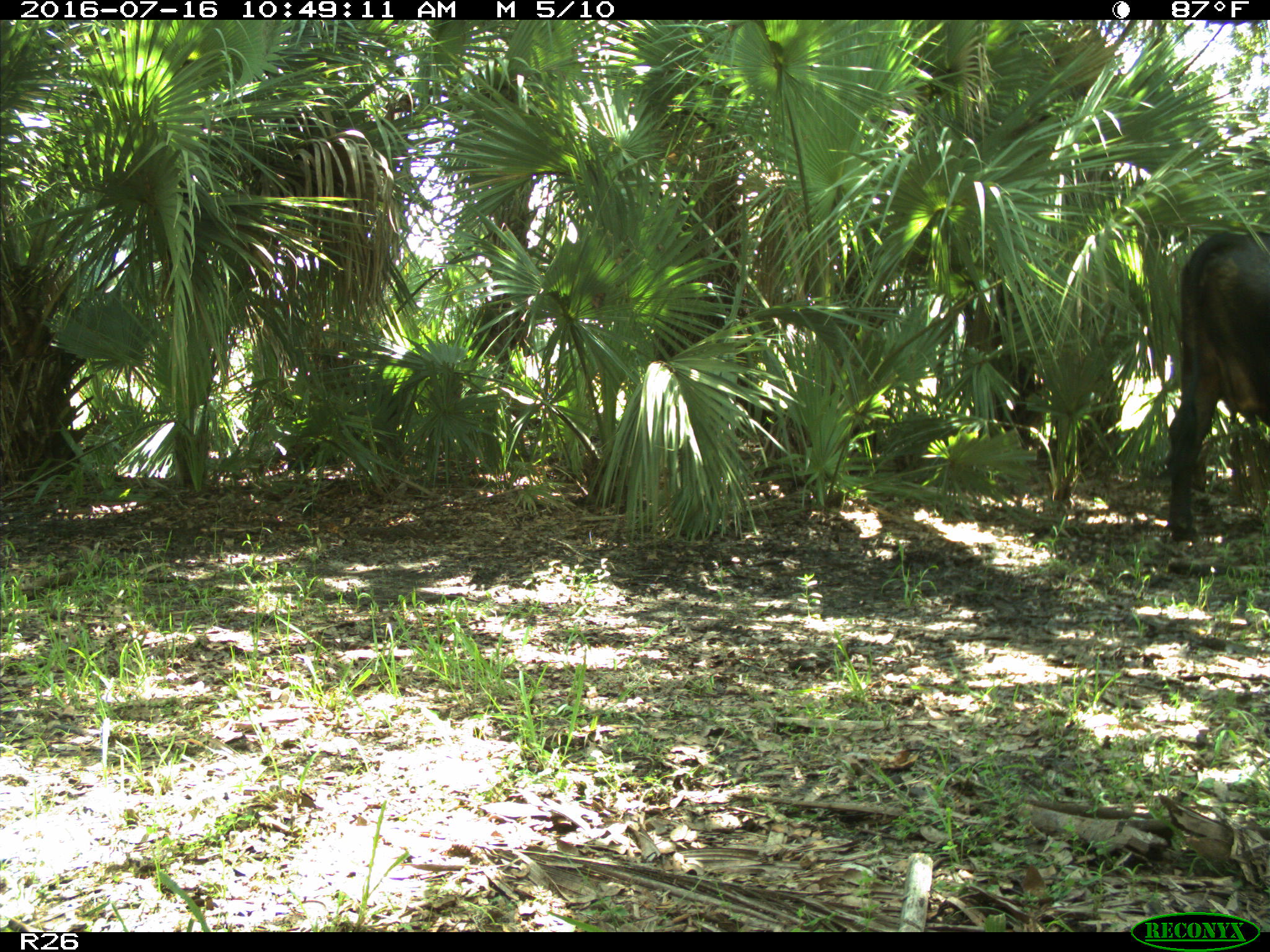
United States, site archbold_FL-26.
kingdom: Animalia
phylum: Chordata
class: Mammalia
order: Artiodactyla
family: Bovidae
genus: Bos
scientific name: Bos taurus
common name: domestic cow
Bos taurus (domestic cow).